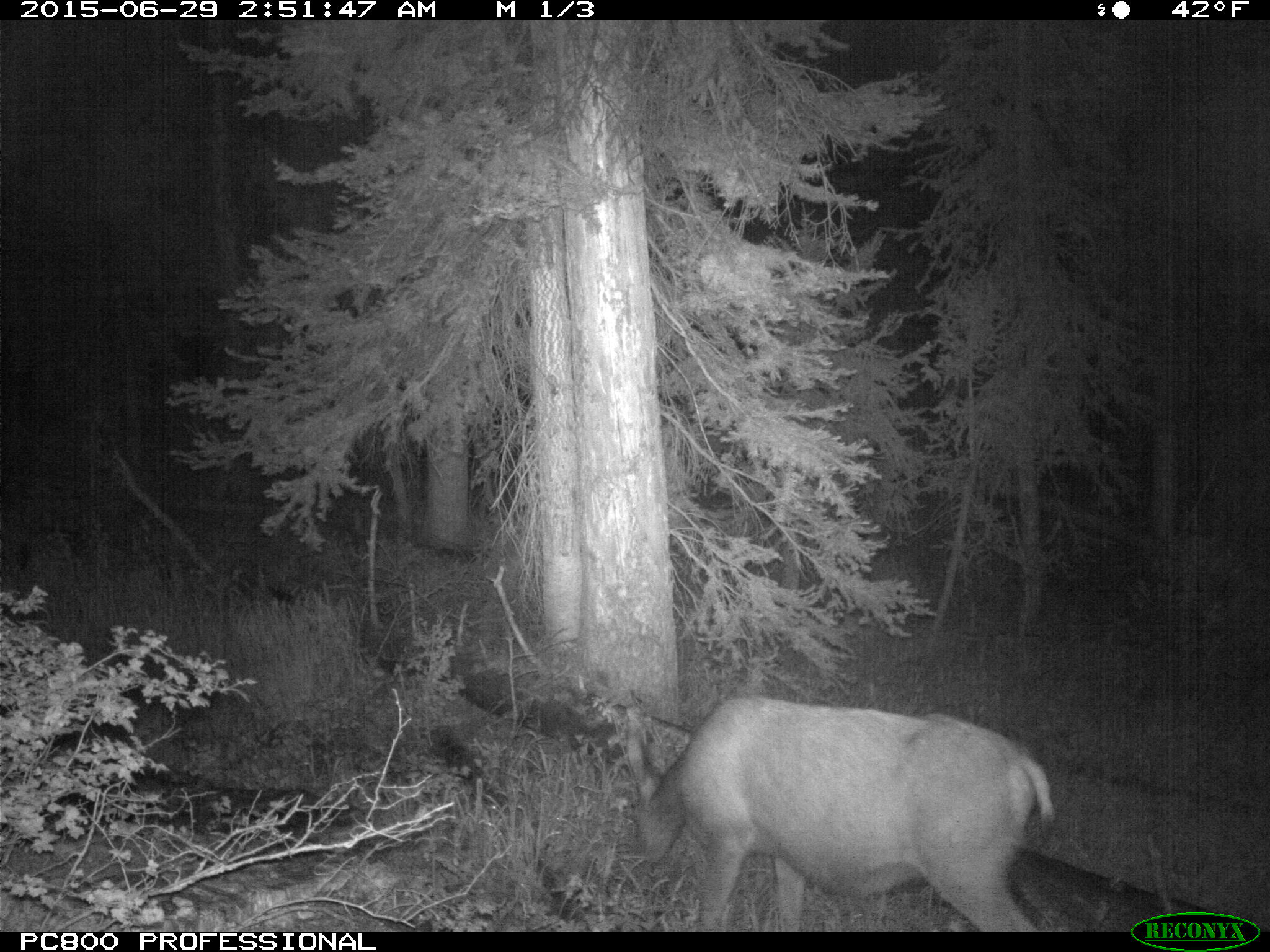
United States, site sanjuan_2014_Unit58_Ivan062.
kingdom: Animalia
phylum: Chordata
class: Mammalia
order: Artiodactyla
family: Cervidae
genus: Odocoileus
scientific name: Odocoileus hemionus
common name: mule deer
Odocoileus hemionus (mule deer).